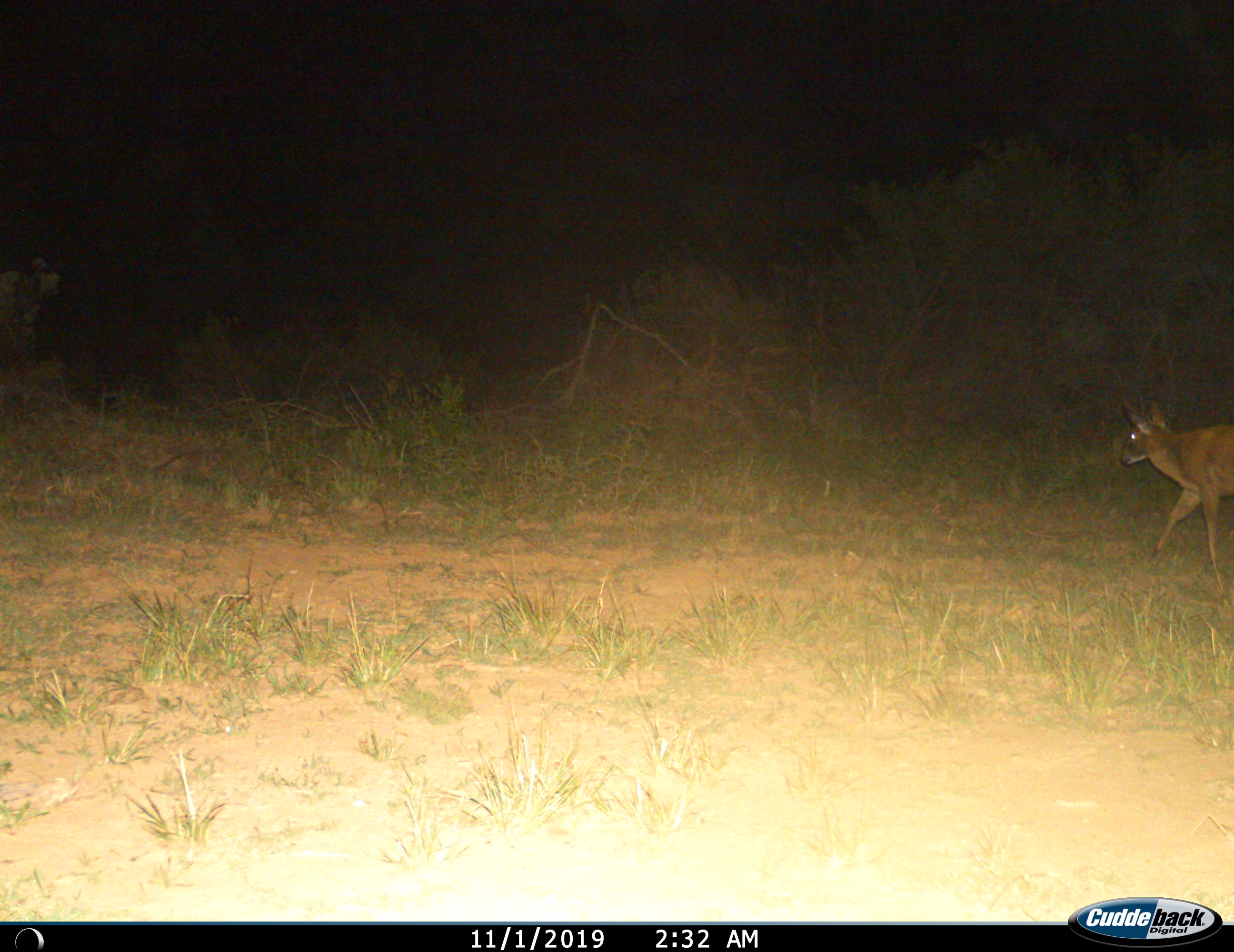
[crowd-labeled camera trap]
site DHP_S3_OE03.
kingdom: Animalia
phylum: Chordata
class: Mammalia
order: Artiodactyla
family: Bovidae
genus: Sylvicapra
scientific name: Sylvicapra grimmia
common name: common duiker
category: duikercommongrey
Duikercommongrey (common duiker) (Sylvicapra grimmia), count 1. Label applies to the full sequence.